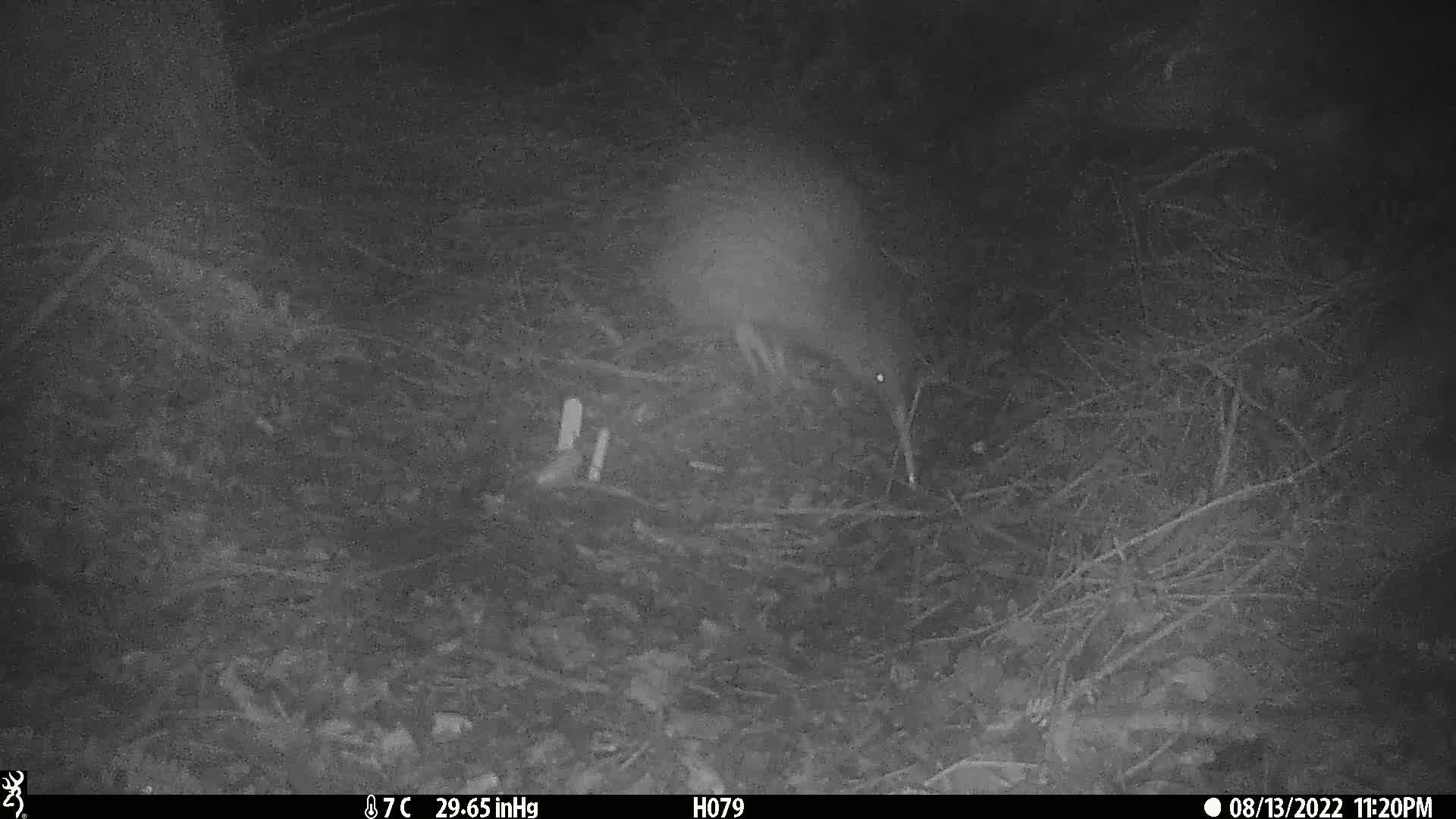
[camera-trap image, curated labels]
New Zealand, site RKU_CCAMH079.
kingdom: Animalia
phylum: Chordata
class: Aves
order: Apterygiformes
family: Apterygidae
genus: Apteryx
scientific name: Apteryx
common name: kiwi